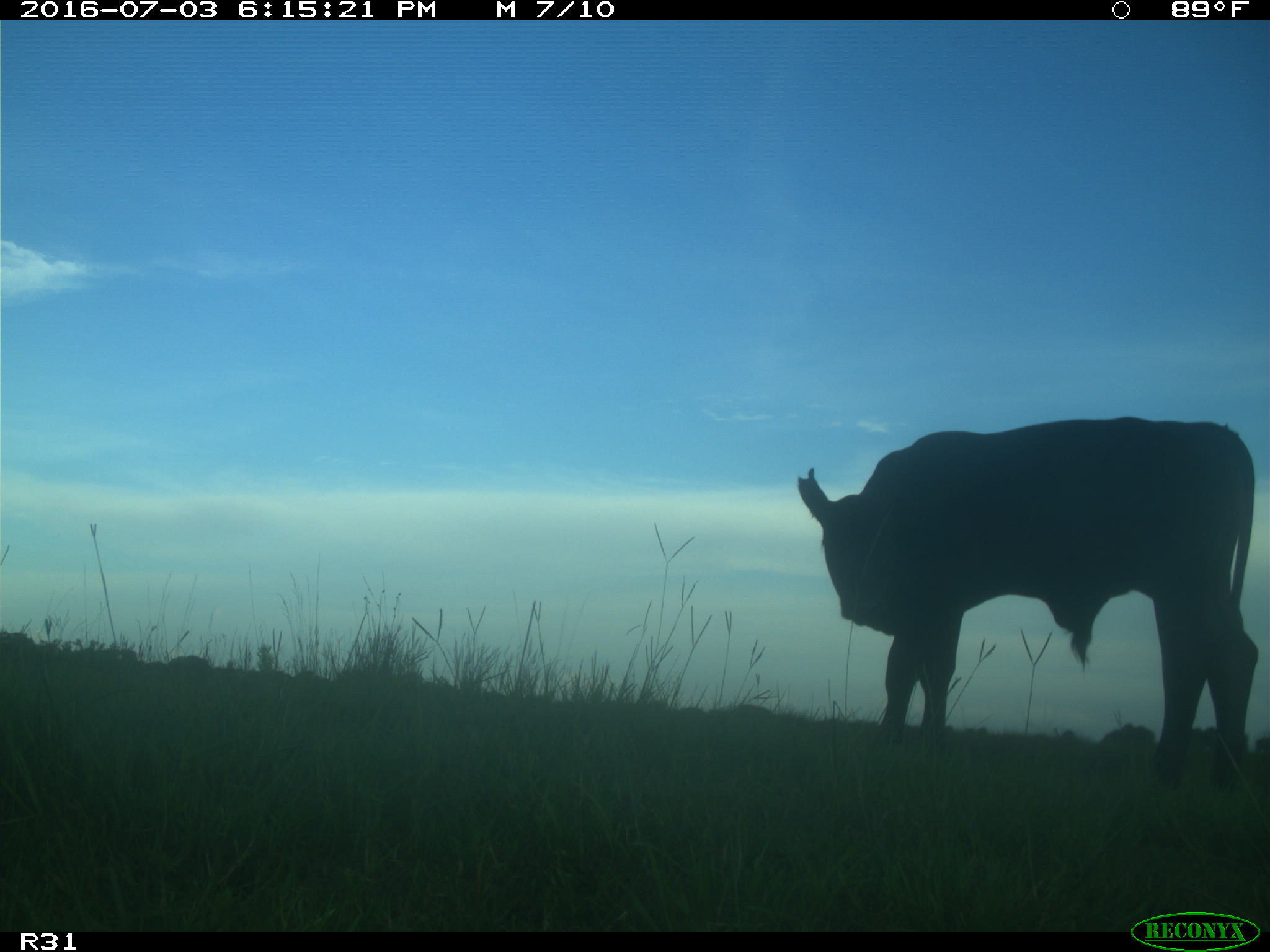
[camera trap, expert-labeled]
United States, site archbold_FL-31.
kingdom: Animalia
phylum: Chordata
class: Mammalia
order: Artiodactyla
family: Bovidae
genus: Bos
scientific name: Bos taurus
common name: domestic cow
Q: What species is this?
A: Bos taurus (domestic cow).